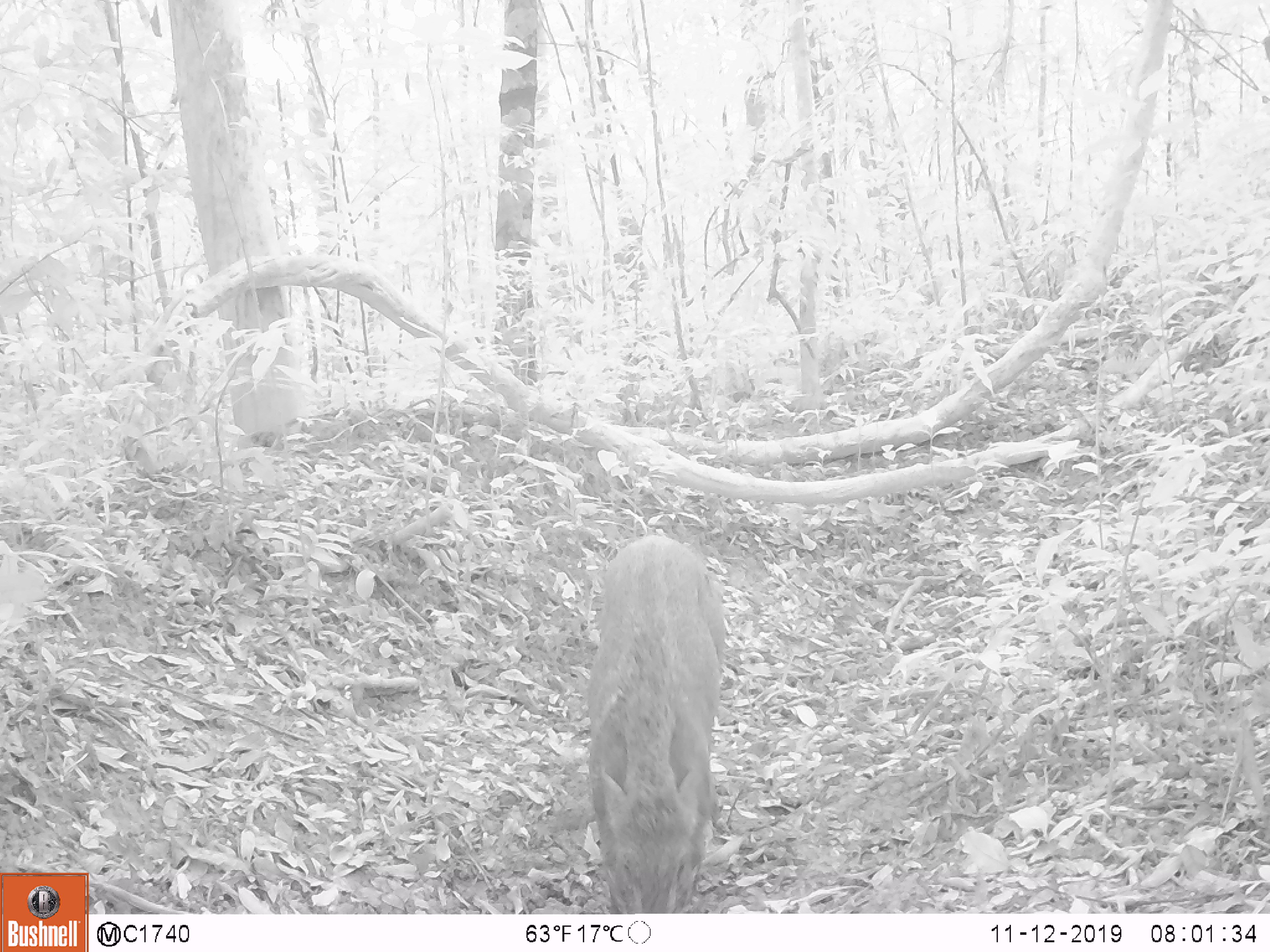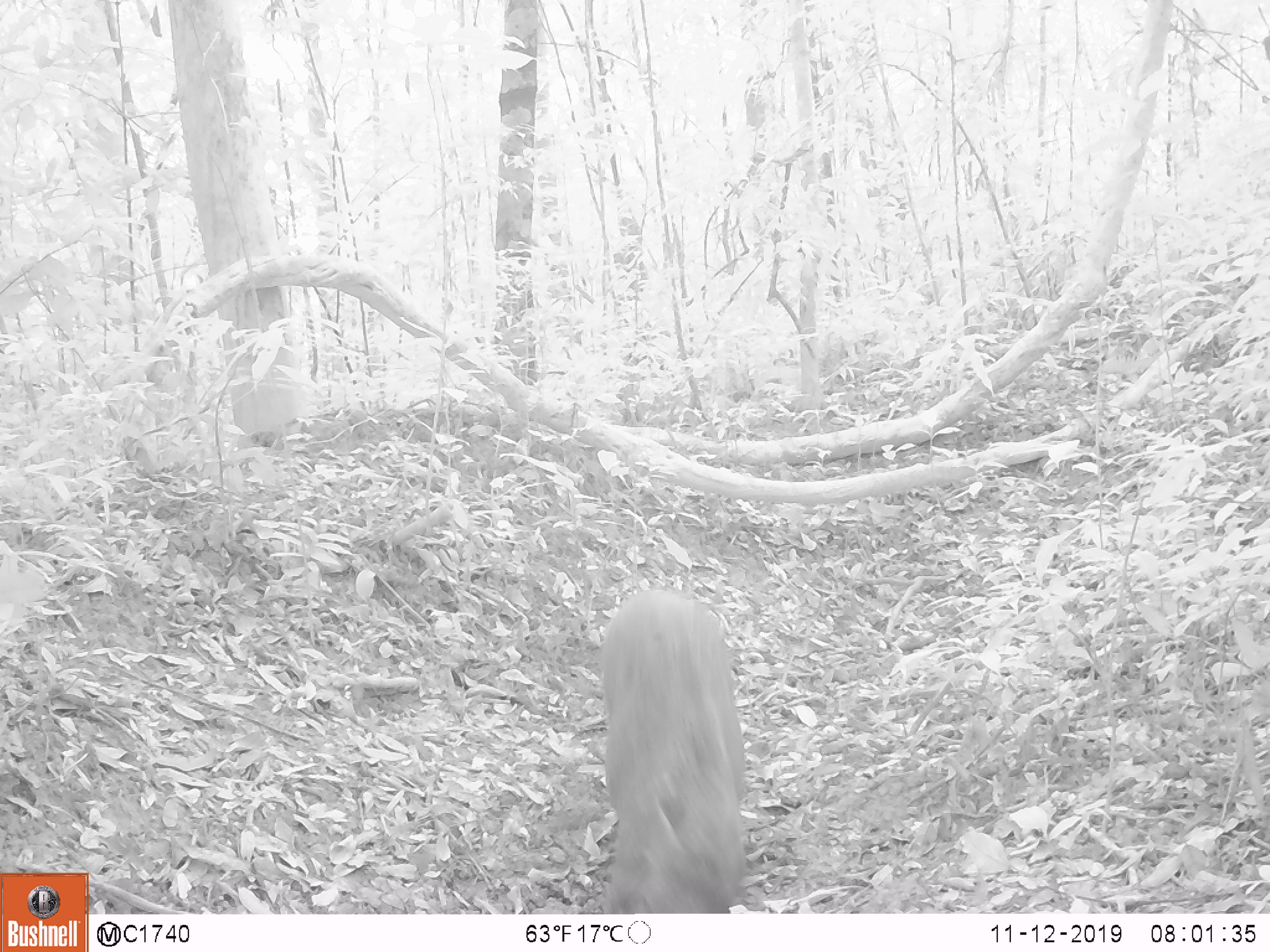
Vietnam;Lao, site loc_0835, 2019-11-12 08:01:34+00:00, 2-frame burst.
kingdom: Animalia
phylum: Chordata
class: Mammalia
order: Artiodactyla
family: Suidae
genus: Sus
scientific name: Sus scrofa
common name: eurasian wild pig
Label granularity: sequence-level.